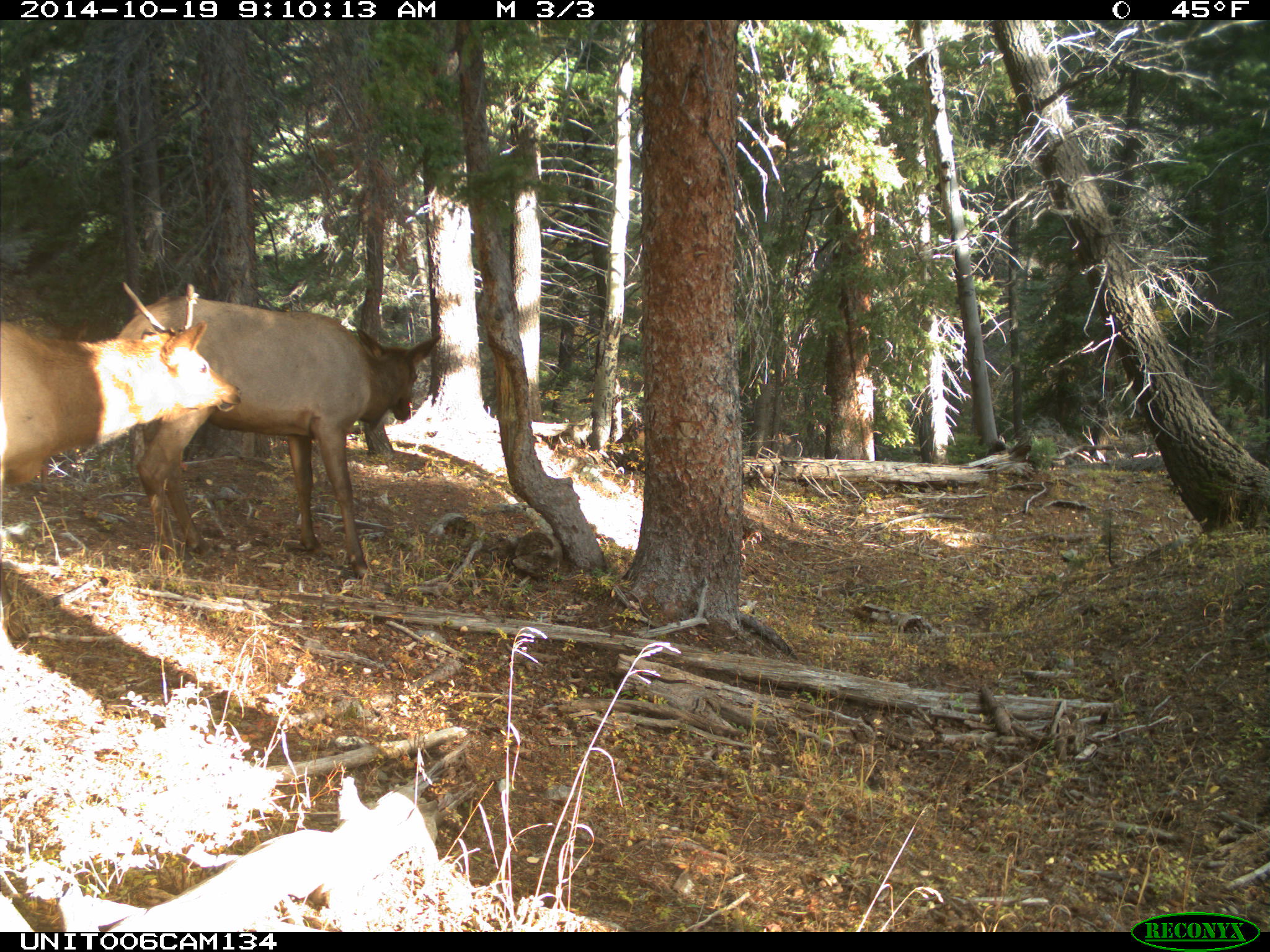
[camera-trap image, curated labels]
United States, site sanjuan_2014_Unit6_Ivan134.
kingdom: Animalia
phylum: Chordata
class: Mammalia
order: Artiodactyla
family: Cervidae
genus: Cervus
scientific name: Cervus elaphus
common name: red deer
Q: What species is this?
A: Cervus elaphus (red deer).